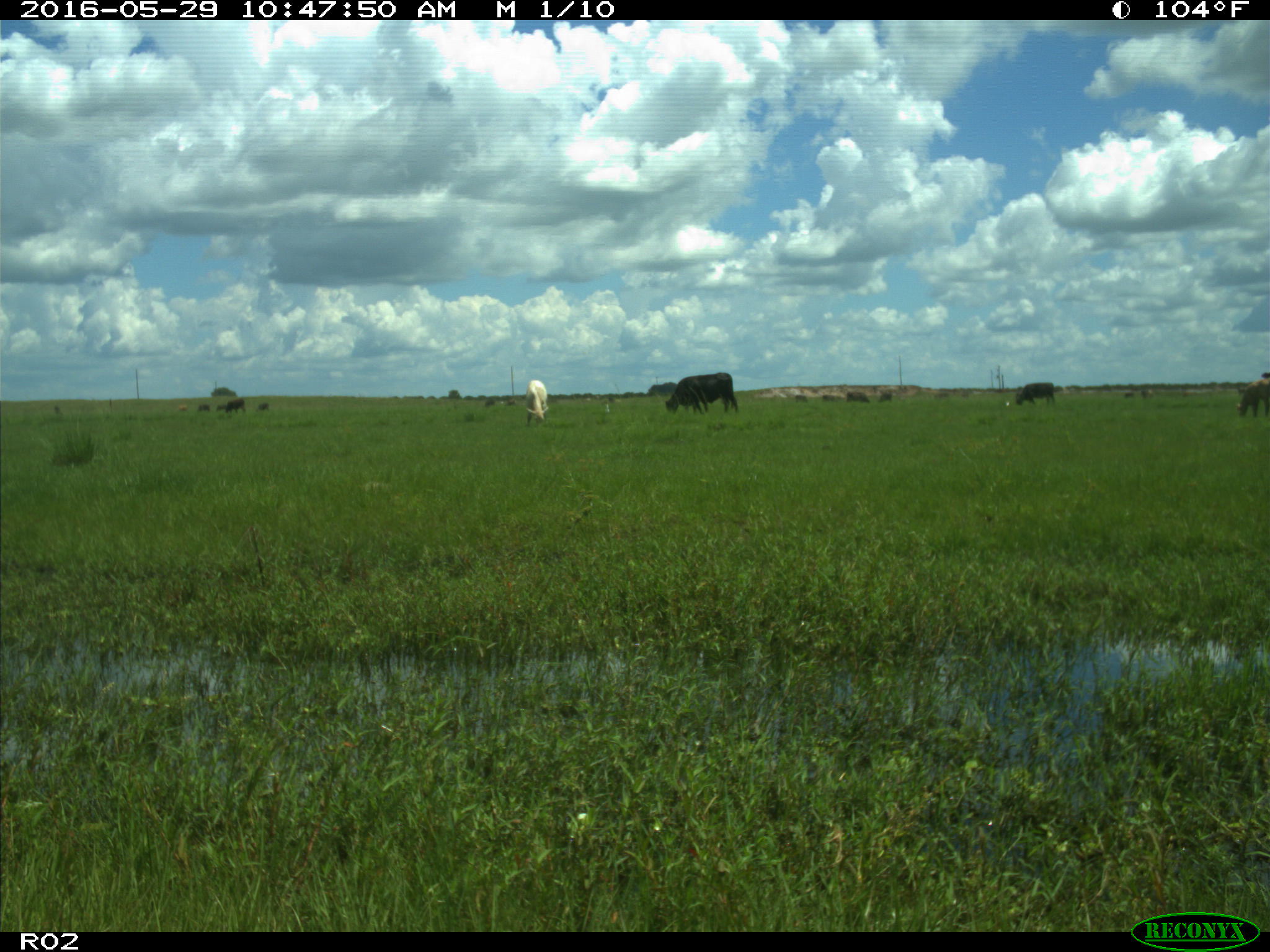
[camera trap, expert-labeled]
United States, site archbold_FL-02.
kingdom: Animalia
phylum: Chordata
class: Mammalia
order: Artiodactyla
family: Bovidae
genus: Bos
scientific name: Bos taurus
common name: domestic cow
Bos taurus (domestic cow).